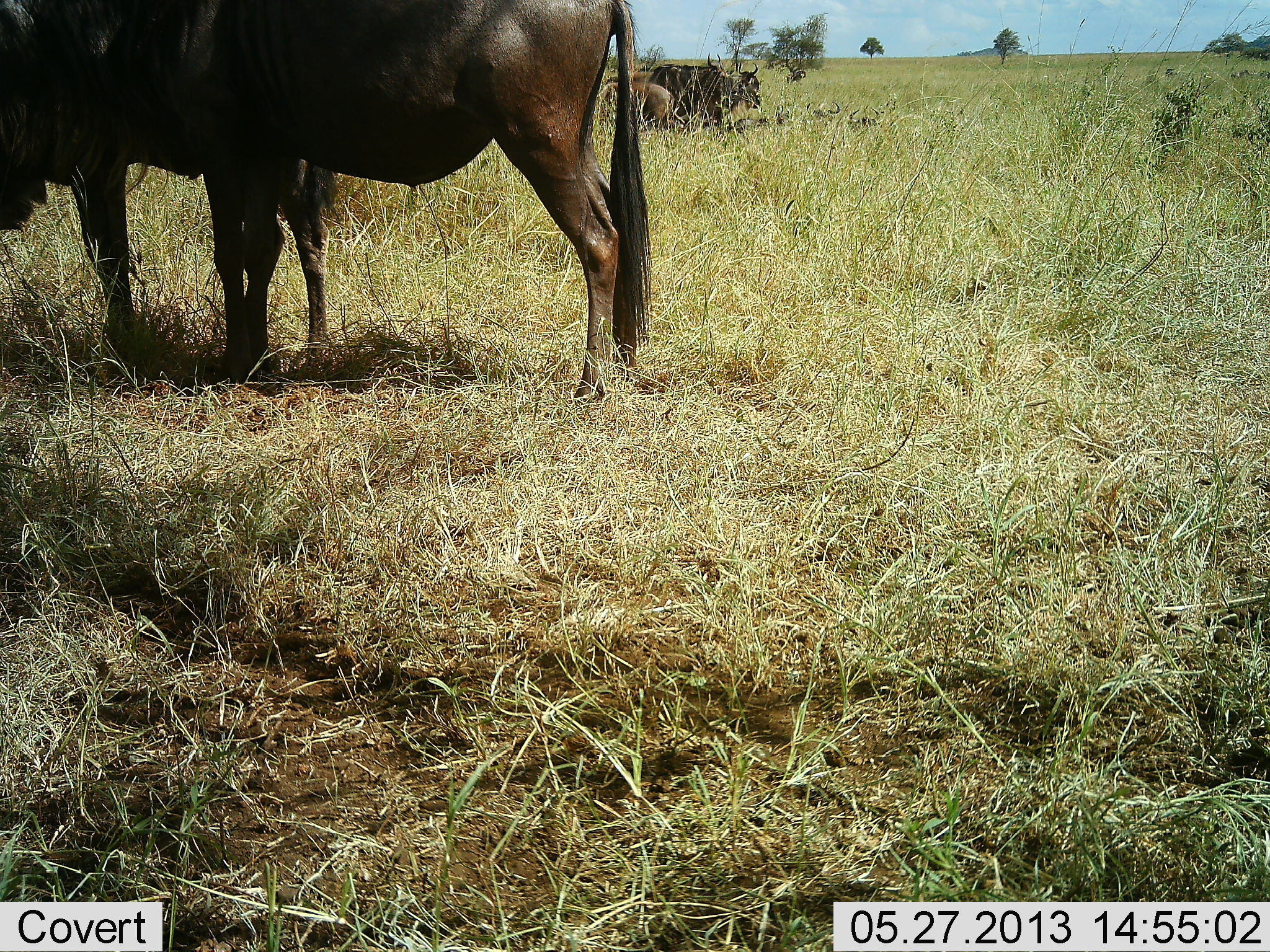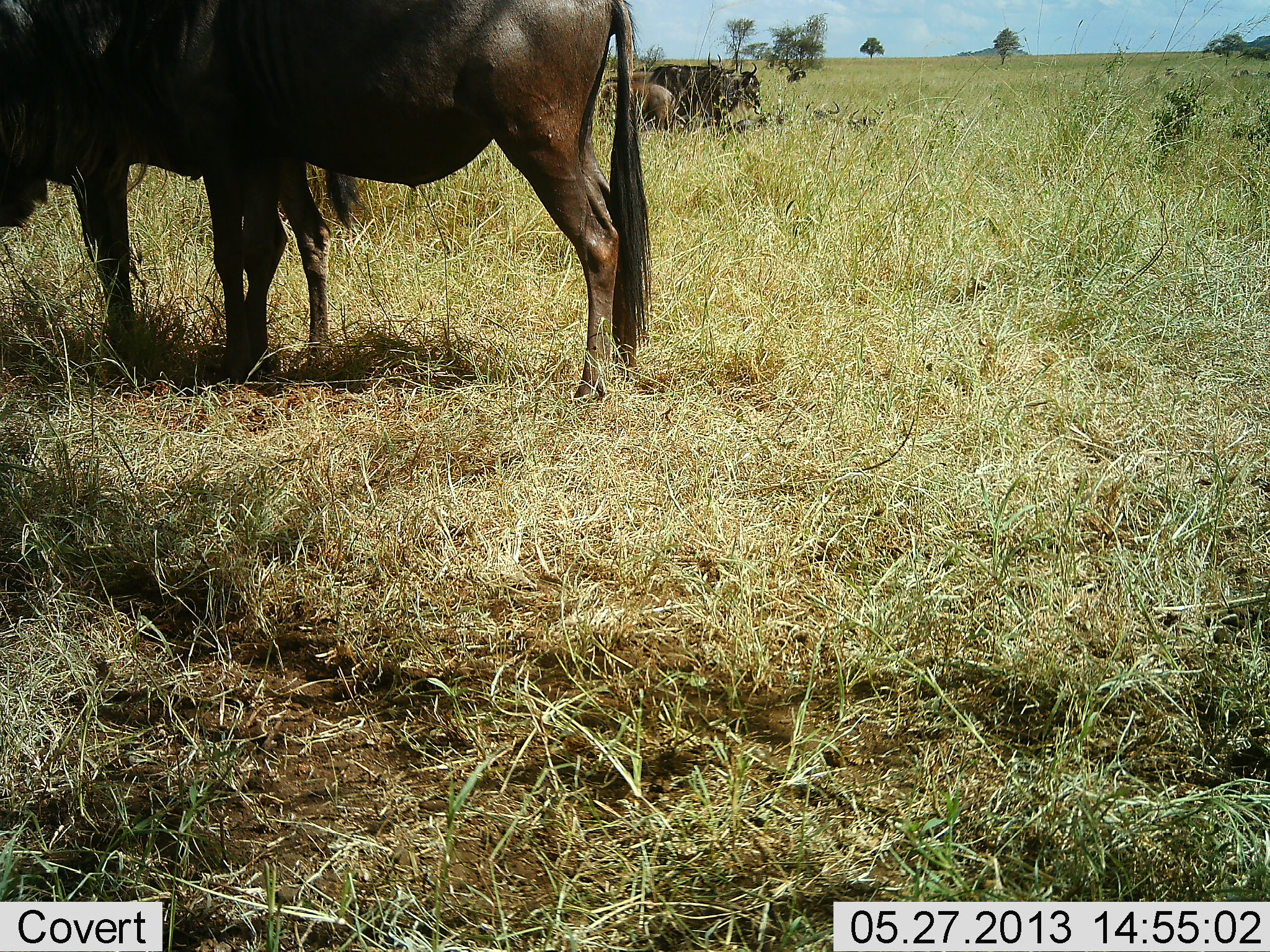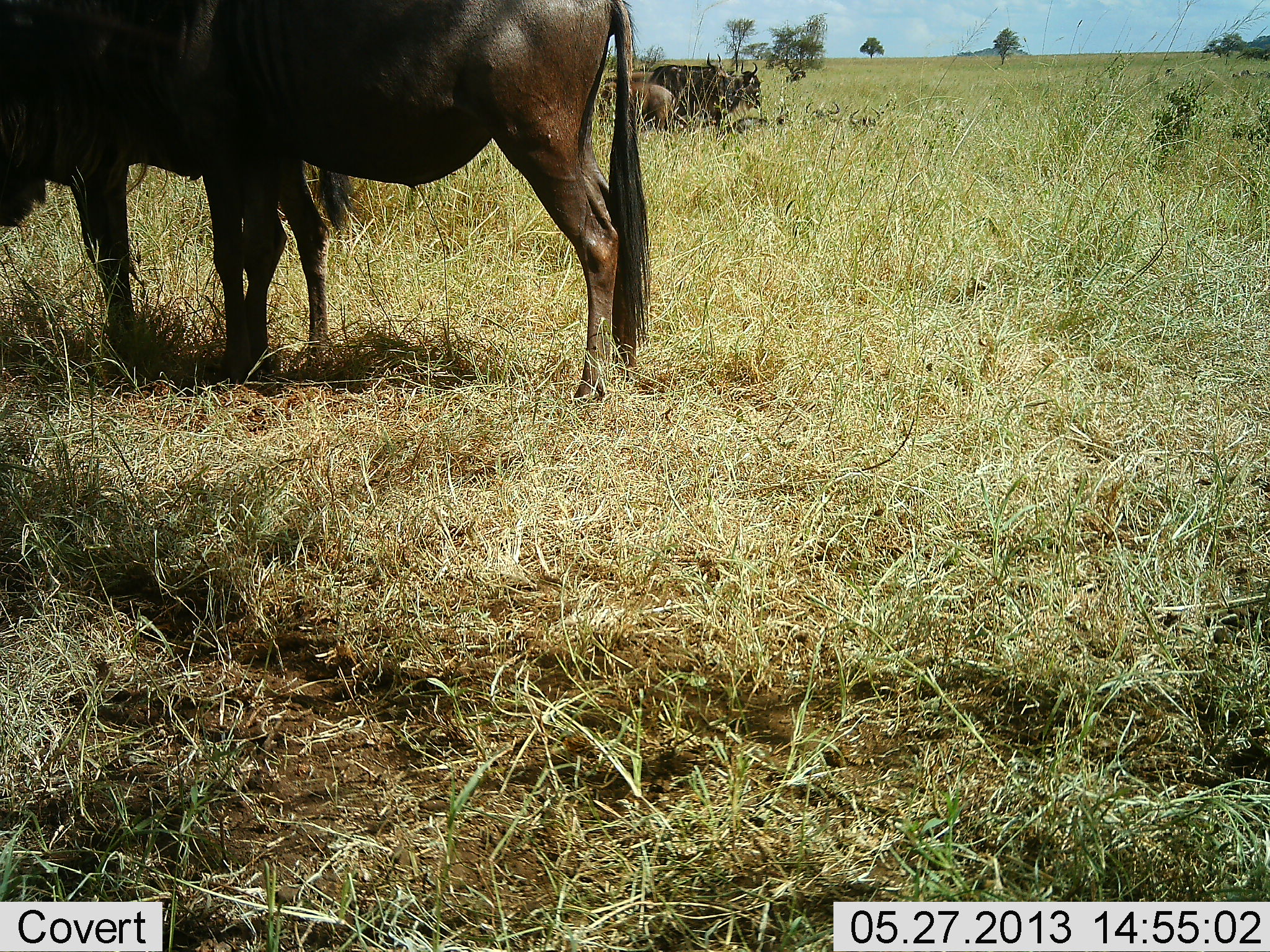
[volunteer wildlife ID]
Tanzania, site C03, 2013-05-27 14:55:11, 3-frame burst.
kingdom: Animalia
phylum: Chordata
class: Mammalia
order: Artiodactyla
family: Bovidae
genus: Connochaetes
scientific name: Connochaetes taurinus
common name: blue wildebeest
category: wildebeest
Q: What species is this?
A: Wildebeest (blue wildebeest) (Connochaetes taurinus).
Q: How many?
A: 4.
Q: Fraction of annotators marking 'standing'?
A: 95%.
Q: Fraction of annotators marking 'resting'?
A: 26%.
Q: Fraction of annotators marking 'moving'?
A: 0%.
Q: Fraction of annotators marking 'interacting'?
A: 11%.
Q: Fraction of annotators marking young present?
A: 26%.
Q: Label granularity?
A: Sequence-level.